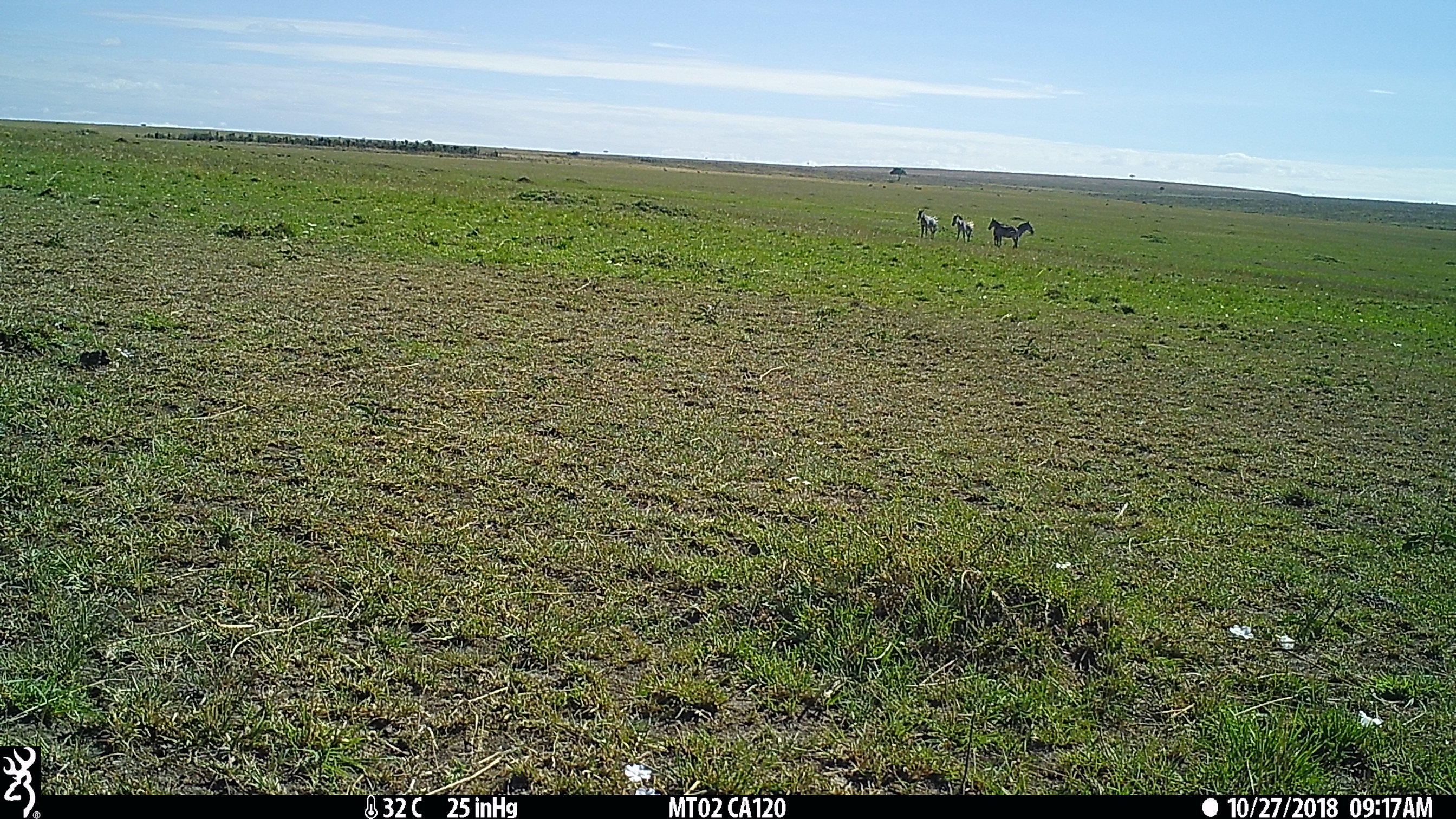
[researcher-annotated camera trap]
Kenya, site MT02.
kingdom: Animalia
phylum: Chordata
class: Mammalia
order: Perissodactyla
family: Equidae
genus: Equus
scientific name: Equus quagga burchellii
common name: burchell's zebra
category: zebra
Zebra (burchell's zebra) (Equus quagga burchellii).